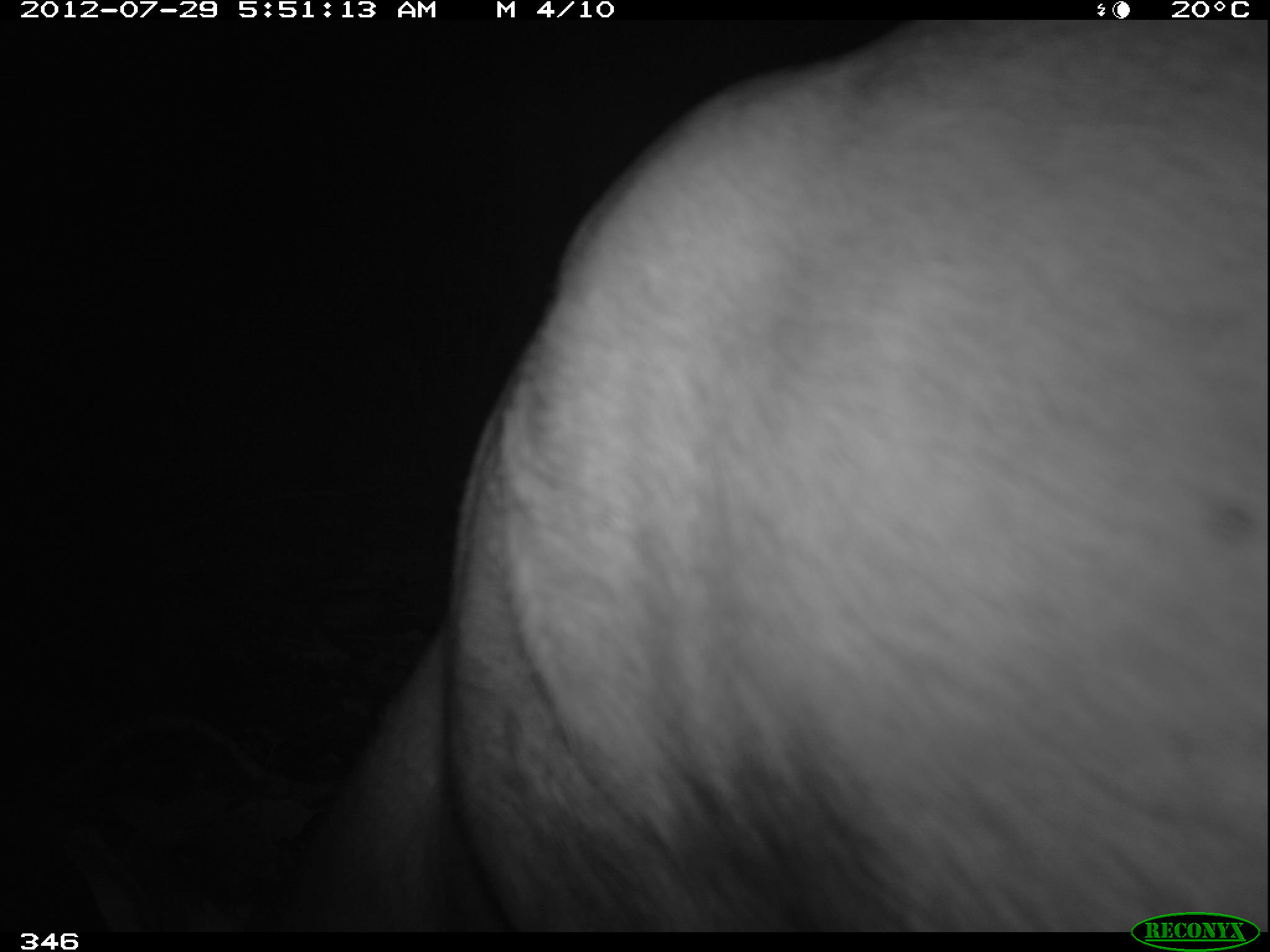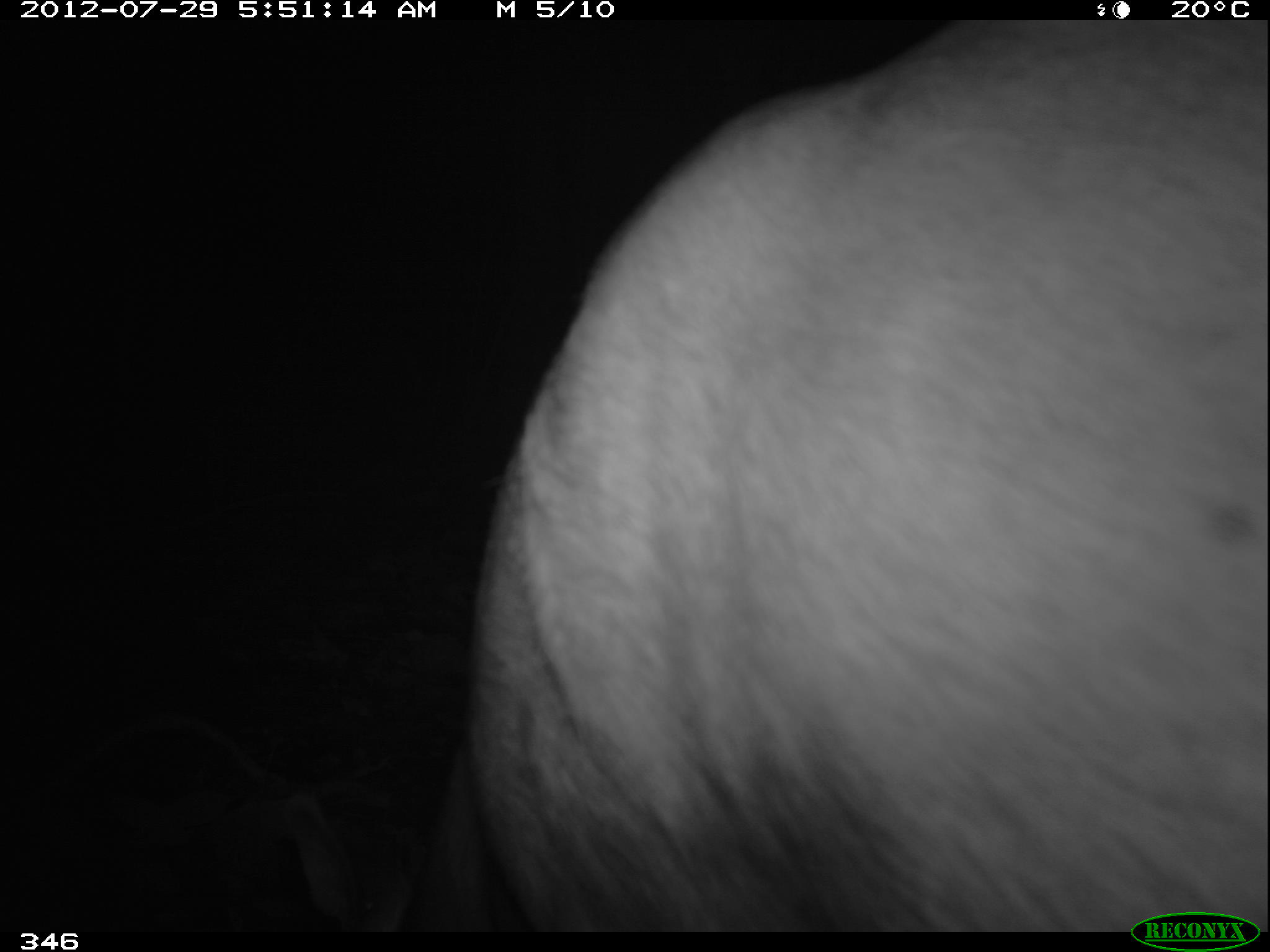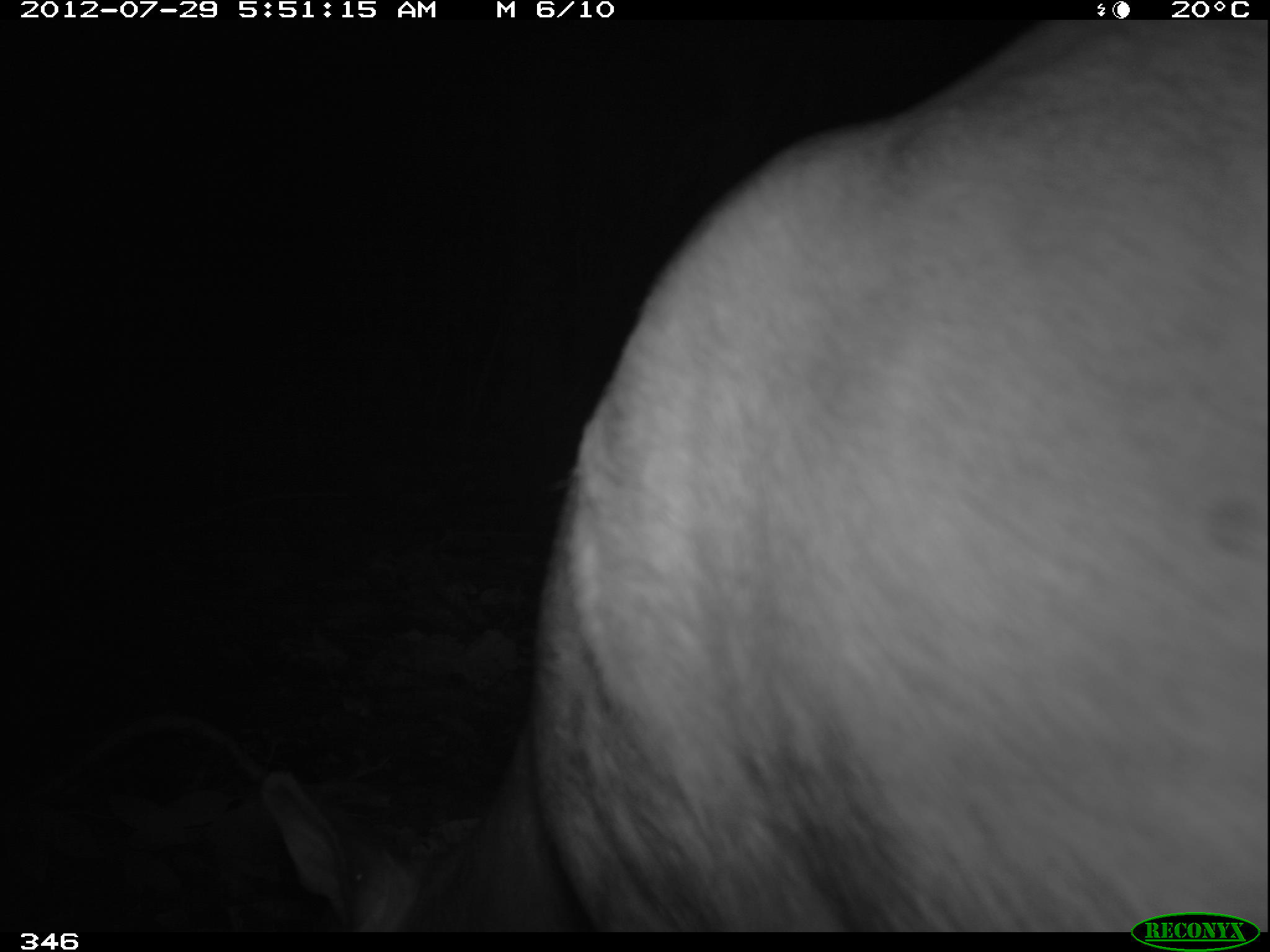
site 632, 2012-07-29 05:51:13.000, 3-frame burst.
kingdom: Animalia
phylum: Chordata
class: Mammalia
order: Artiodactyla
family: Cervidae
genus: Mazama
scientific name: Mazama americana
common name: red brocket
Mazama americana (red brocket).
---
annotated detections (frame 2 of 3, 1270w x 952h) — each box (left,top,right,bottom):
mazama americana: (277,19,1261,928)